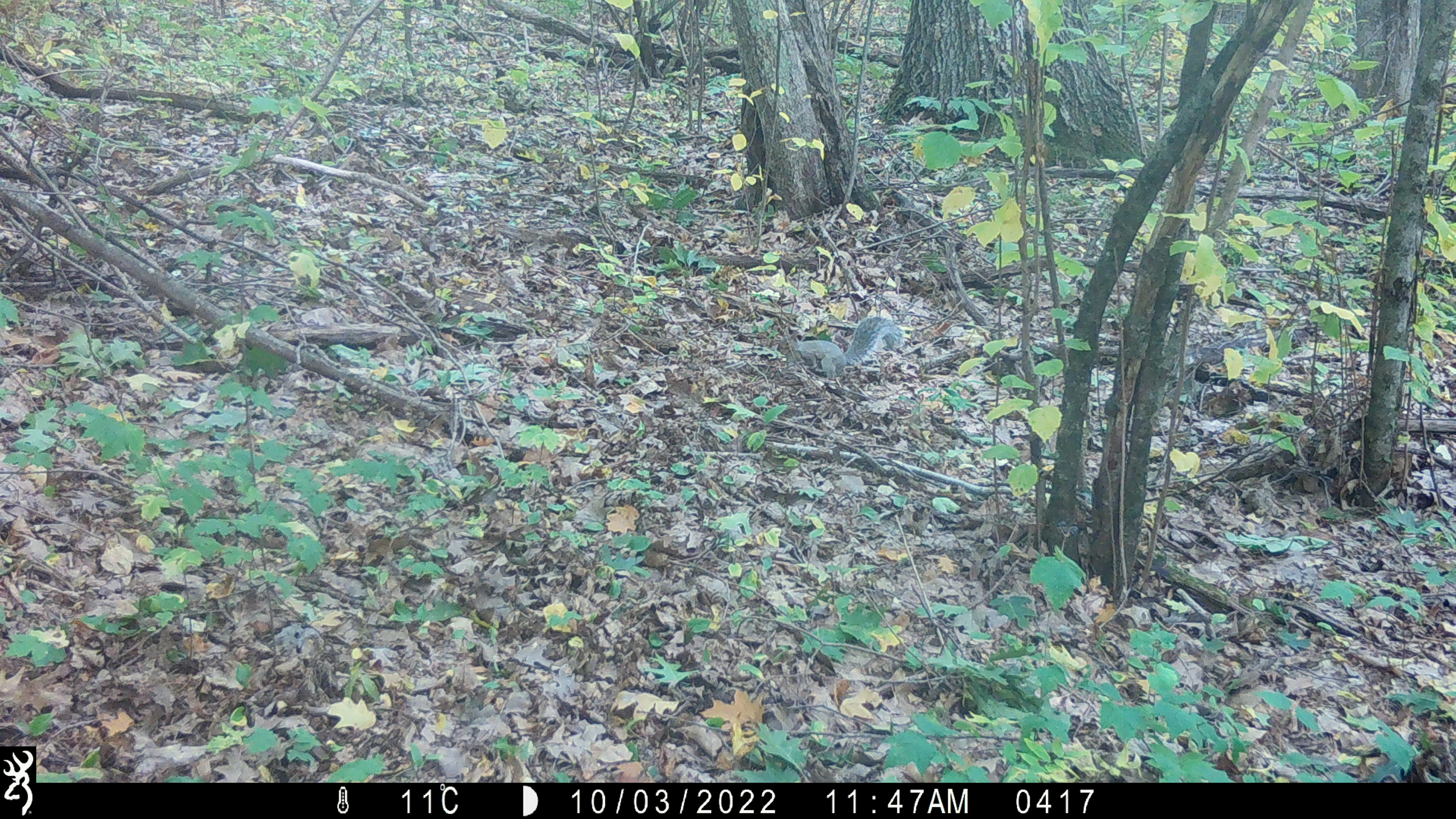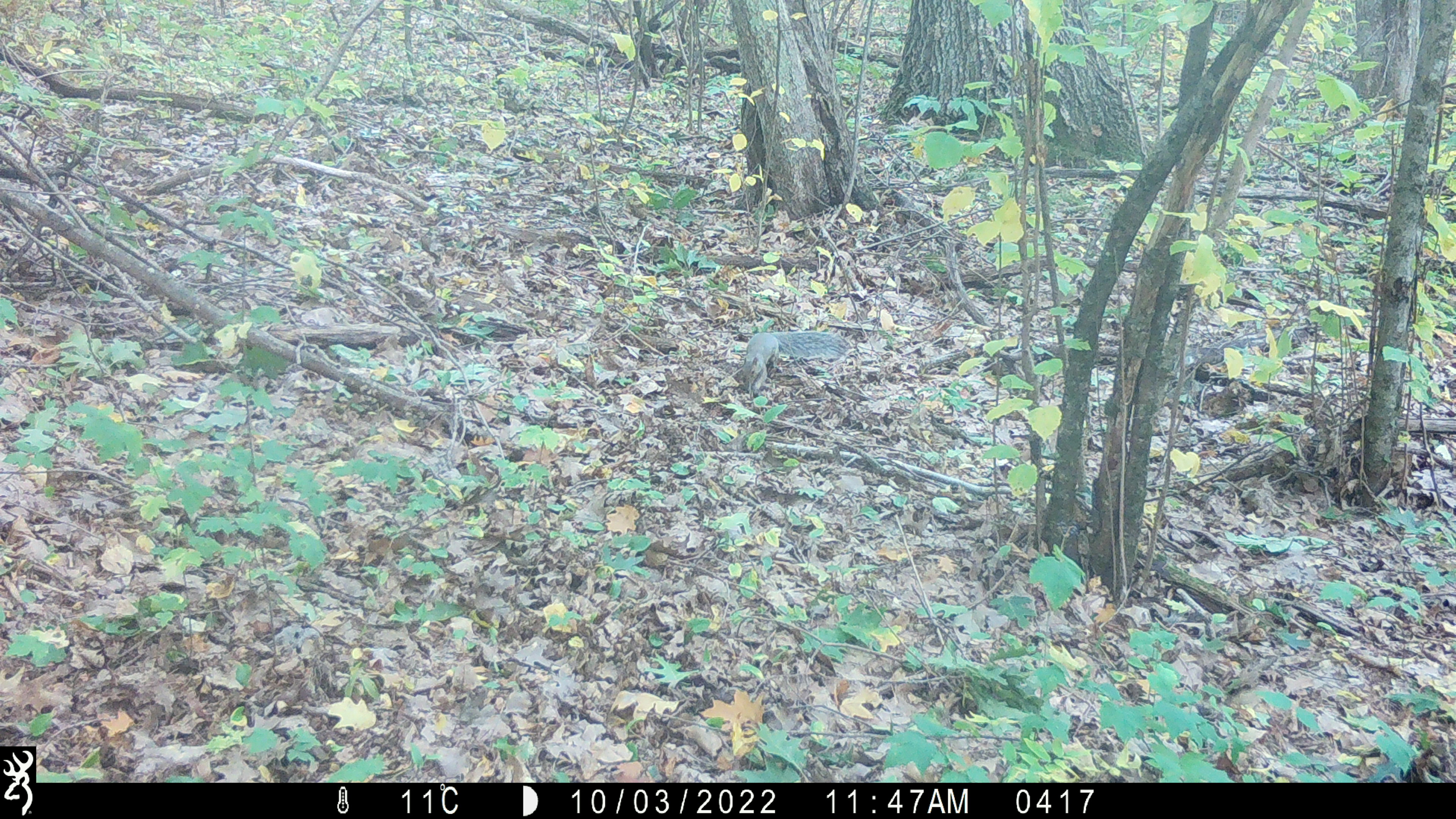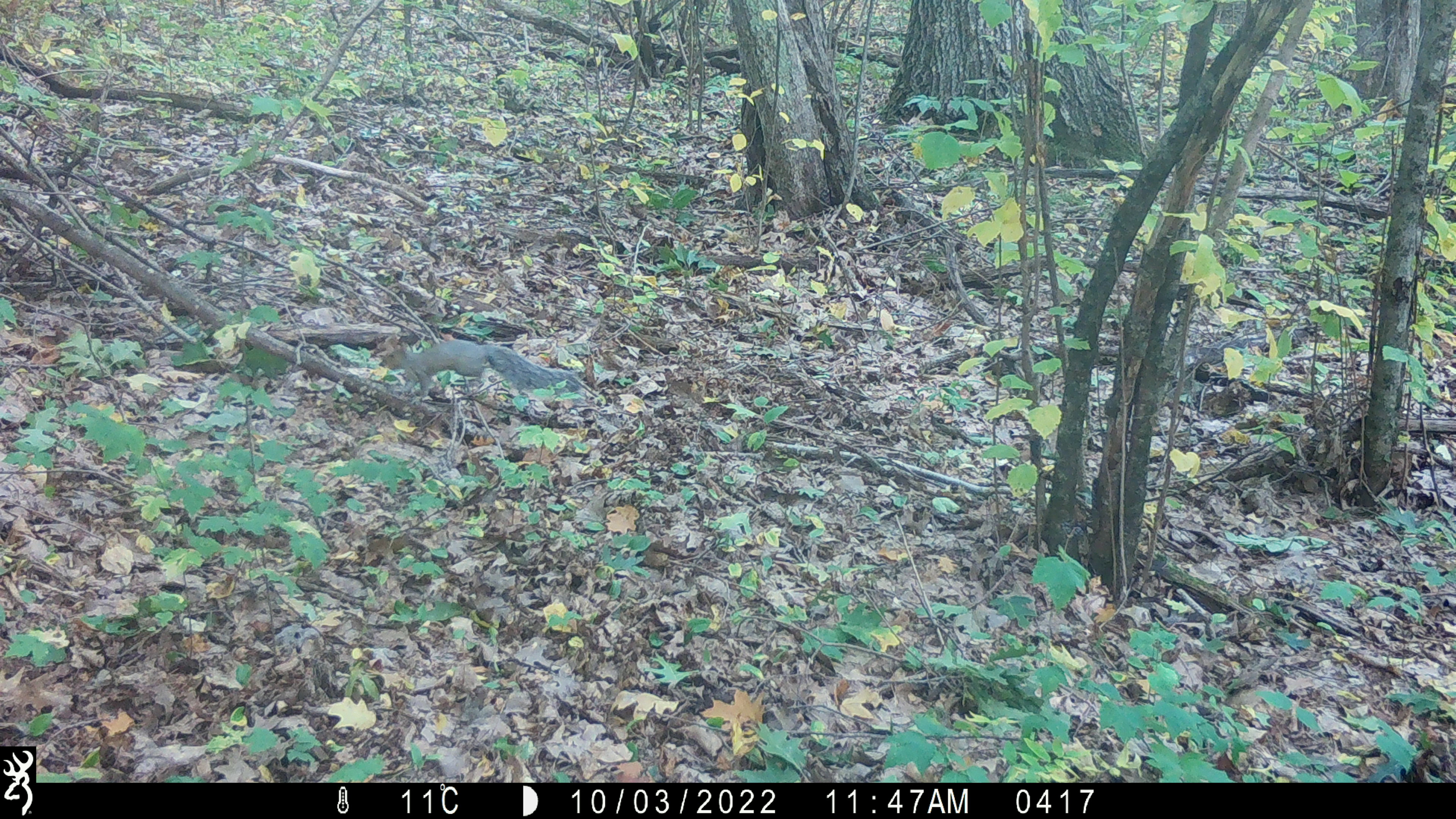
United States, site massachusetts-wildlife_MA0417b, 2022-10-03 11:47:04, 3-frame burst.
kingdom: Animalia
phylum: Chordata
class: Mammalia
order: Rodentia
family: Sciuridae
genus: Sciurus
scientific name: Sciurus carolinensis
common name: gray squirrel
Gray squirrel (Sciurus carolinensis).